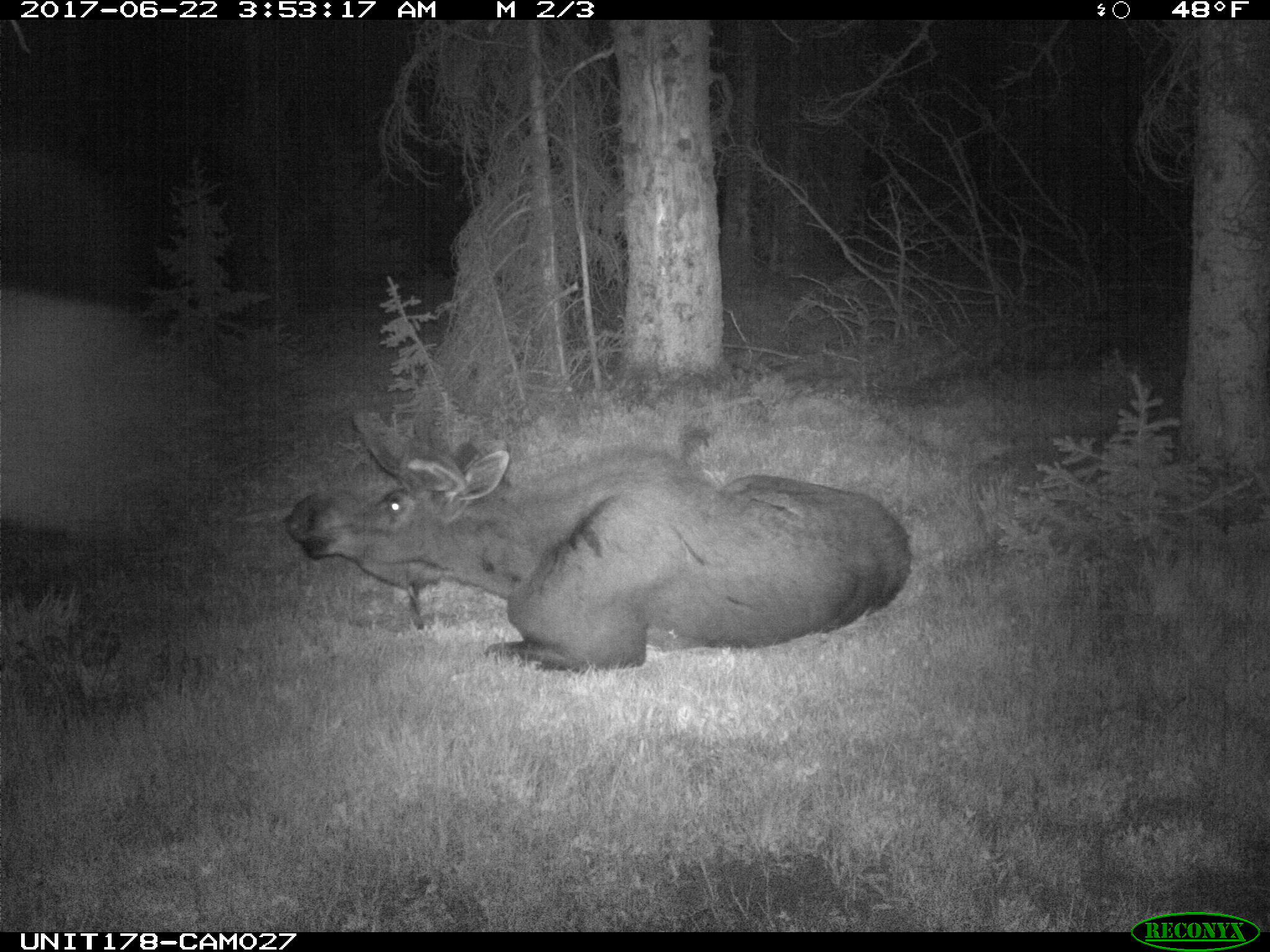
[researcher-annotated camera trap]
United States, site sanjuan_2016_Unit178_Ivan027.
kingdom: Animalia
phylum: Chordata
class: Mammalia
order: Artiodactyla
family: Cervidae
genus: Alces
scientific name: Alces alces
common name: moose